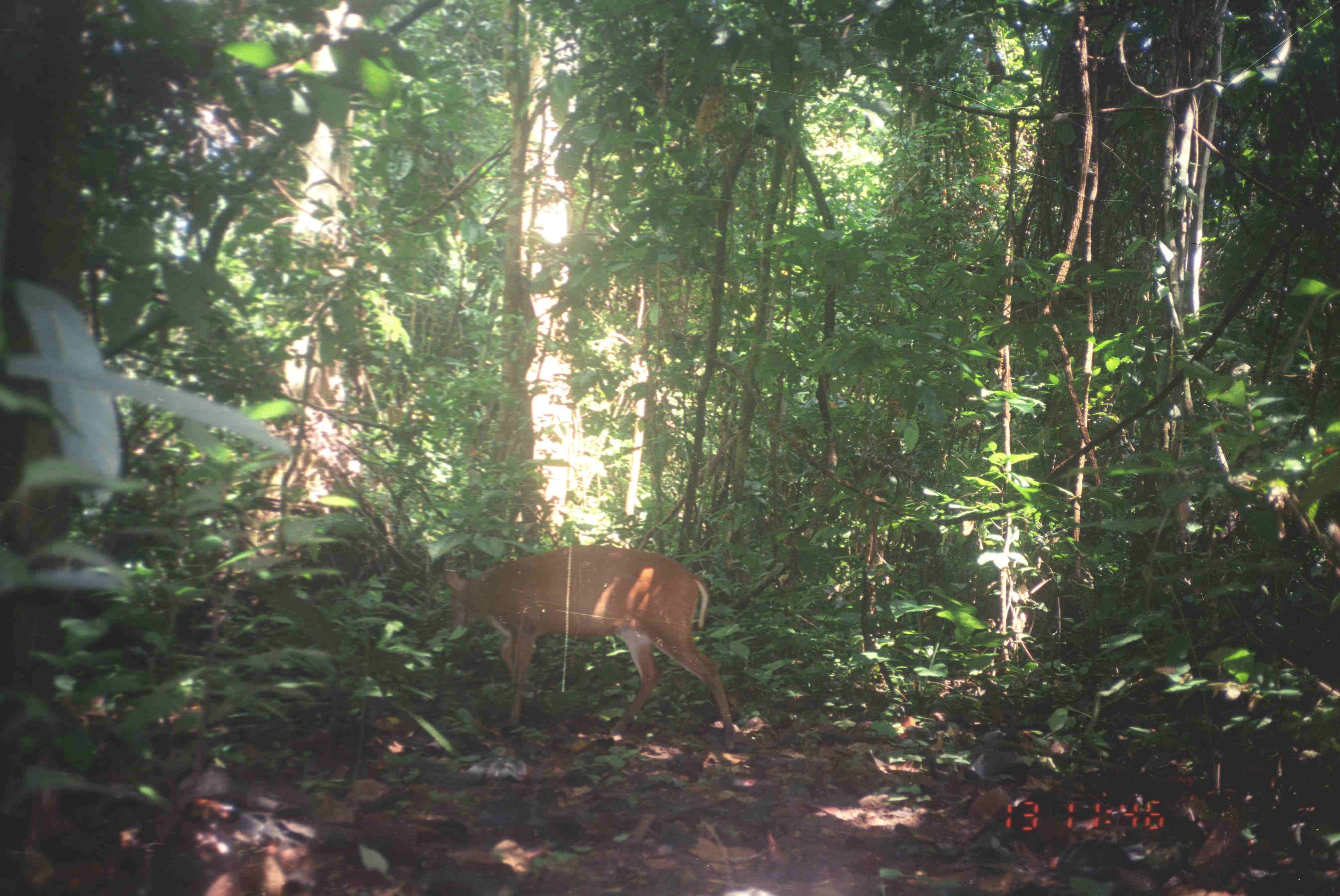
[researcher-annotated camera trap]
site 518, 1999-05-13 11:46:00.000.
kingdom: Animalia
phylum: Chordata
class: Mammalia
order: Artiodactyla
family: Cervidae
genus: Muntiacus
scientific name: Muntiacus muntjak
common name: southern red muntjac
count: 1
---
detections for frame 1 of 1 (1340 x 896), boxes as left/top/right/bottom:
muntiacus muntjak: 443/543/737/751